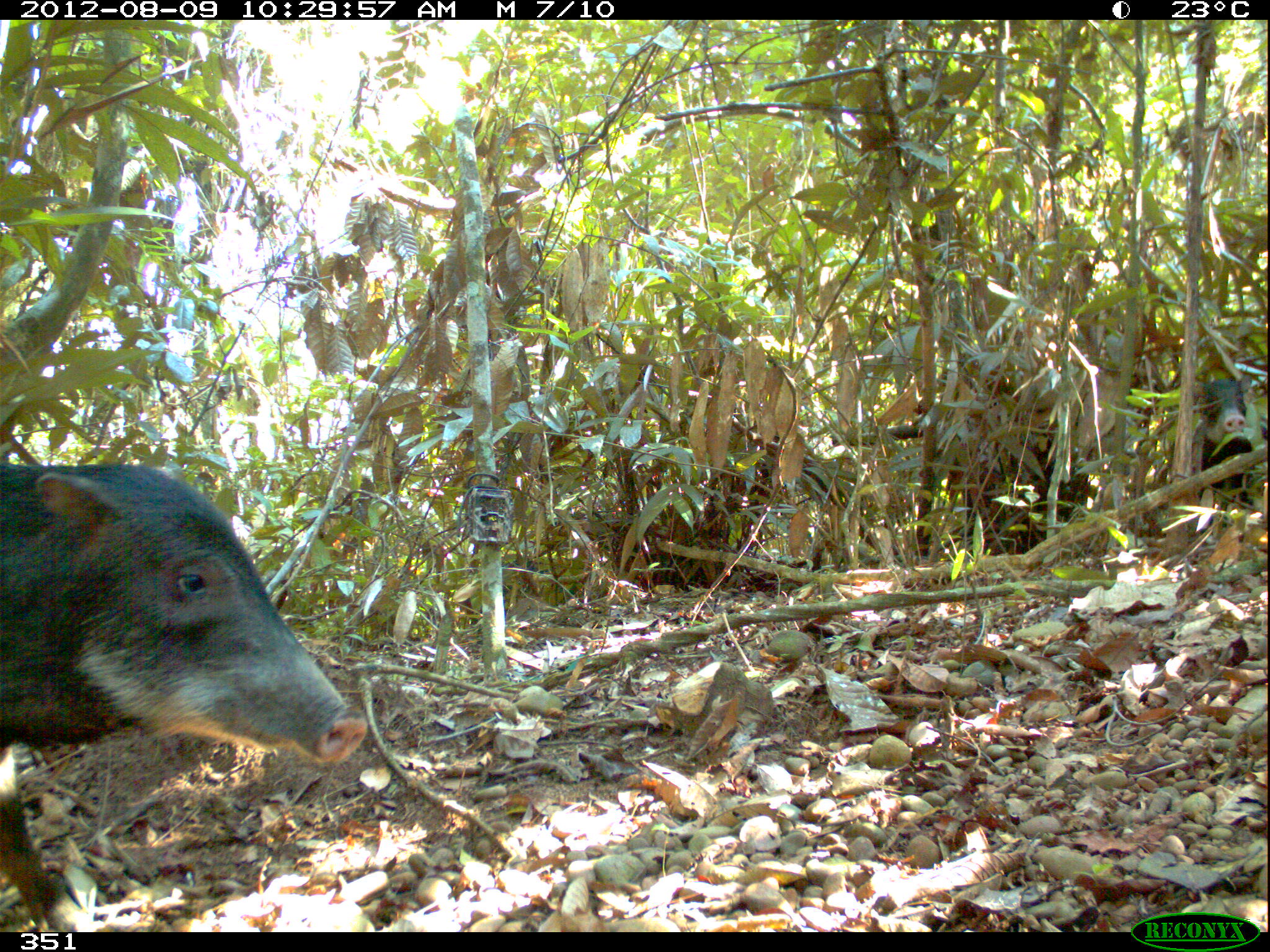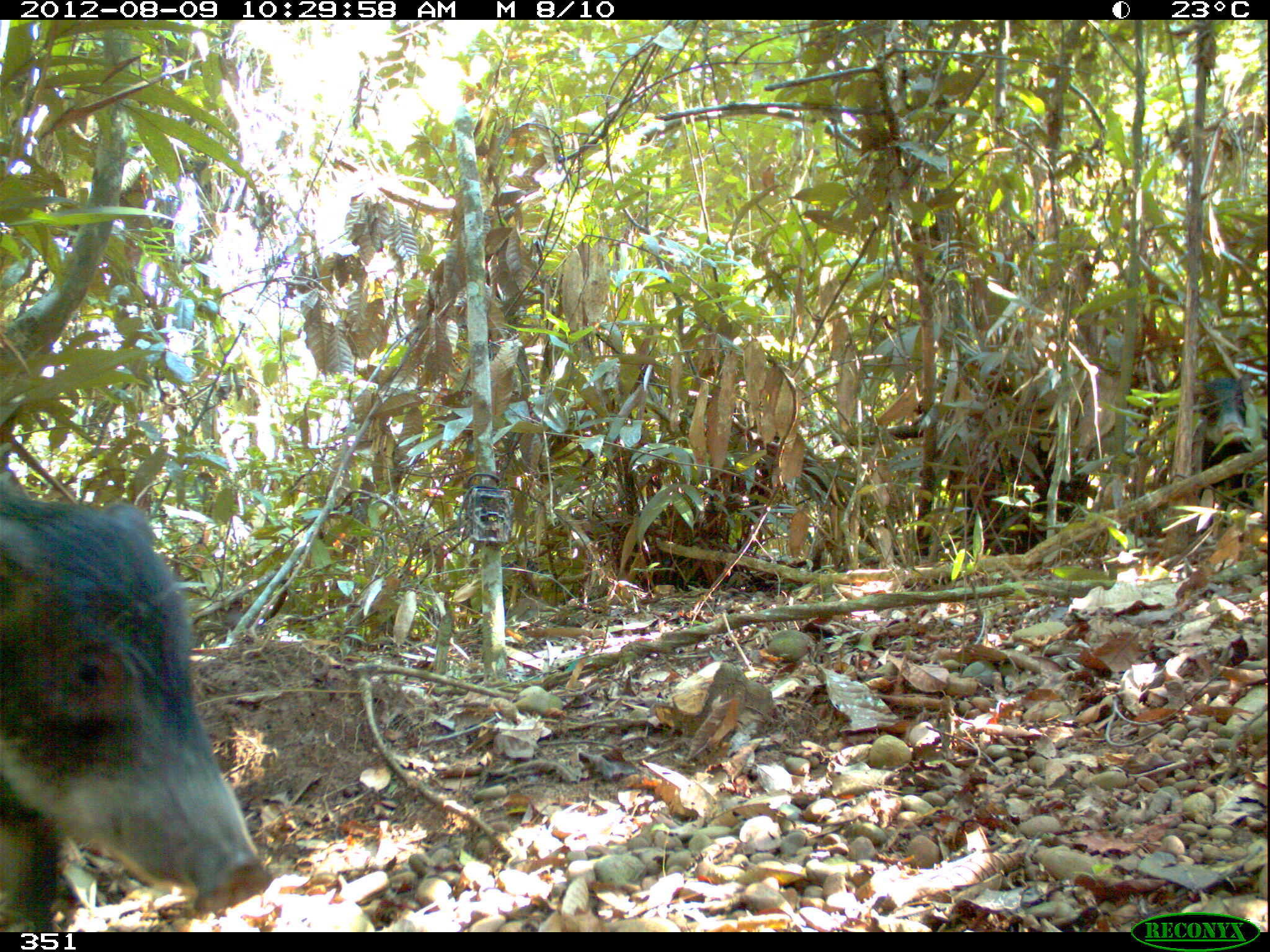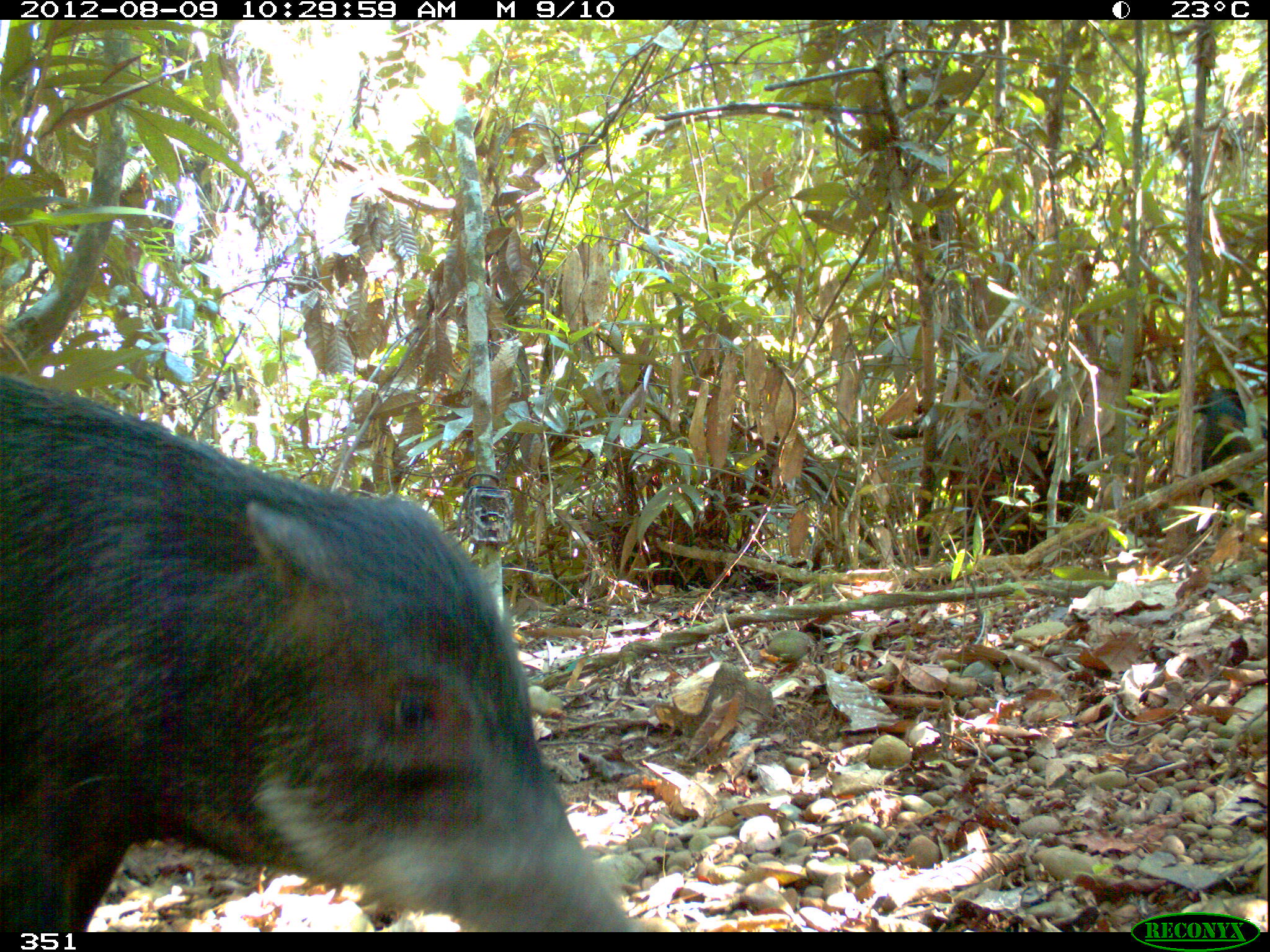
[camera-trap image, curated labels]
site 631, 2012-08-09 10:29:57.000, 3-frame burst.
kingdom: Animalia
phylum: Chordata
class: Mammalia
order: Artiodactyla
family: Tayassuidae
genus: Tayassu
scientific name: Tayassu pecari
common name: white-lipped peccary